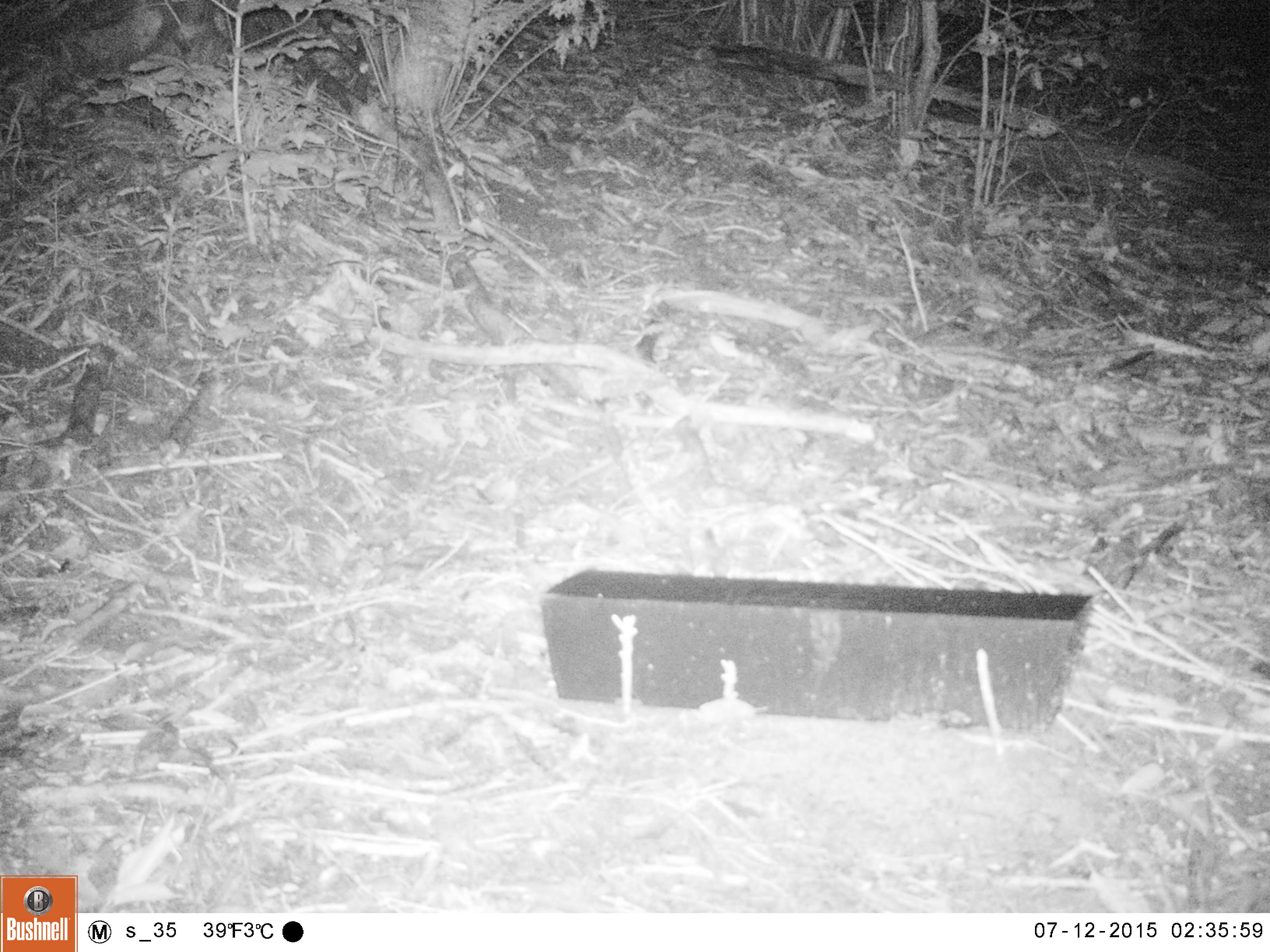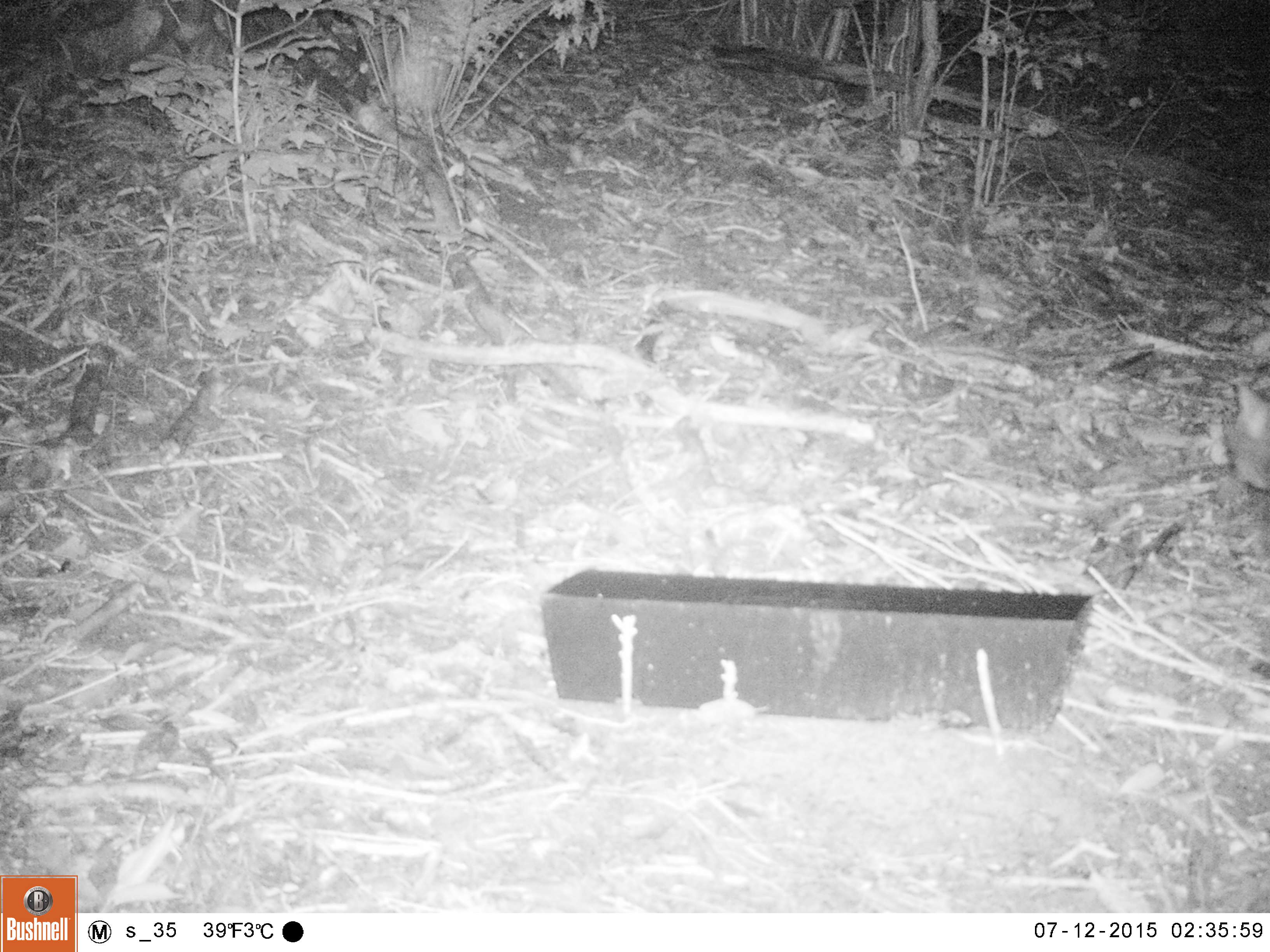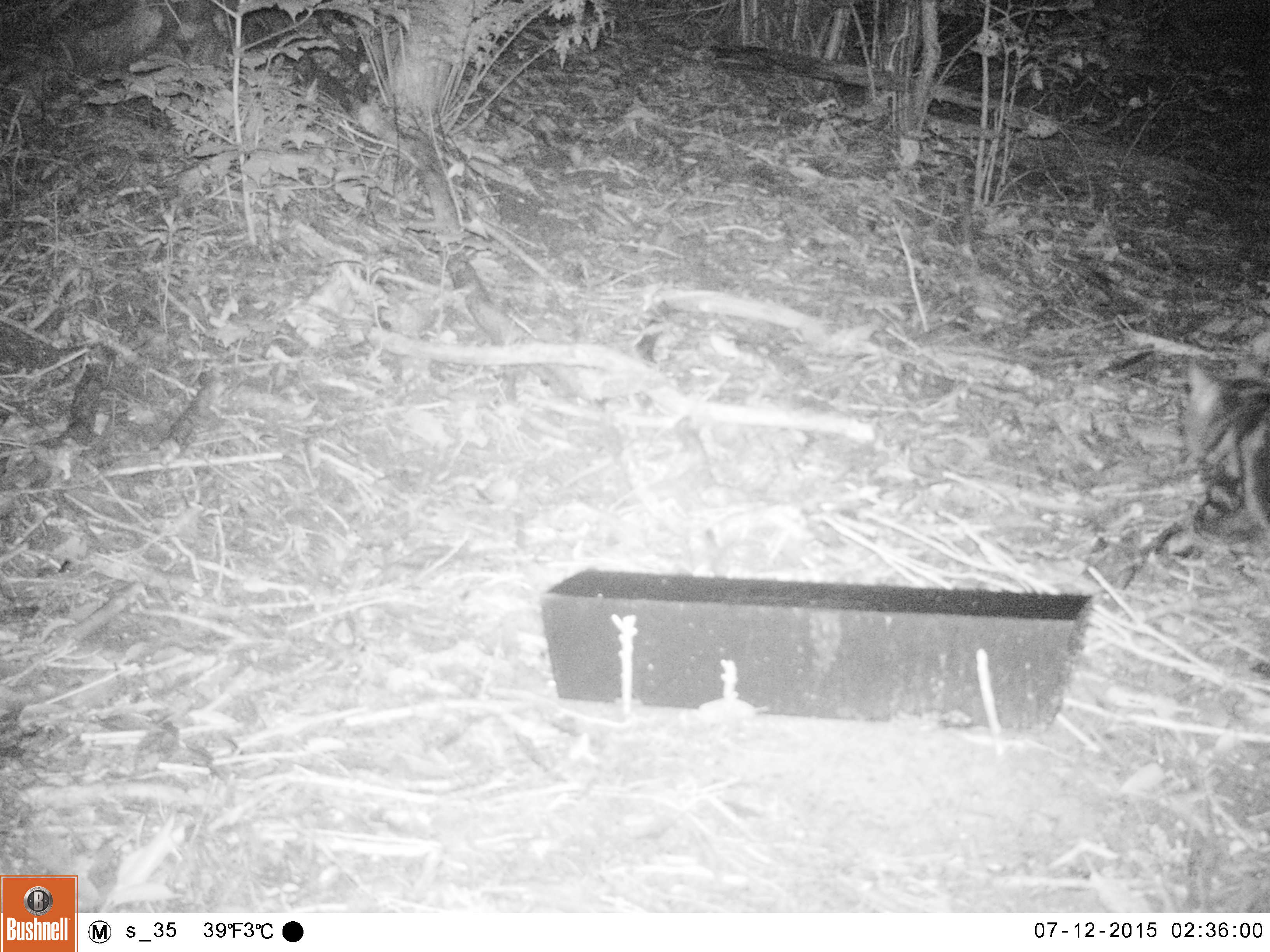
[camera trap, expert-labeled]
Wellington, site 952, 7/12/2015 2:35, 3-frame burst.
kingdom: Animalia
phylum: Chordata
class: Mammalia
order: Carnivora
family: Felidae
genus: Felis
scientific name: Felis catus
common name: cat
Cat (Felis catus).